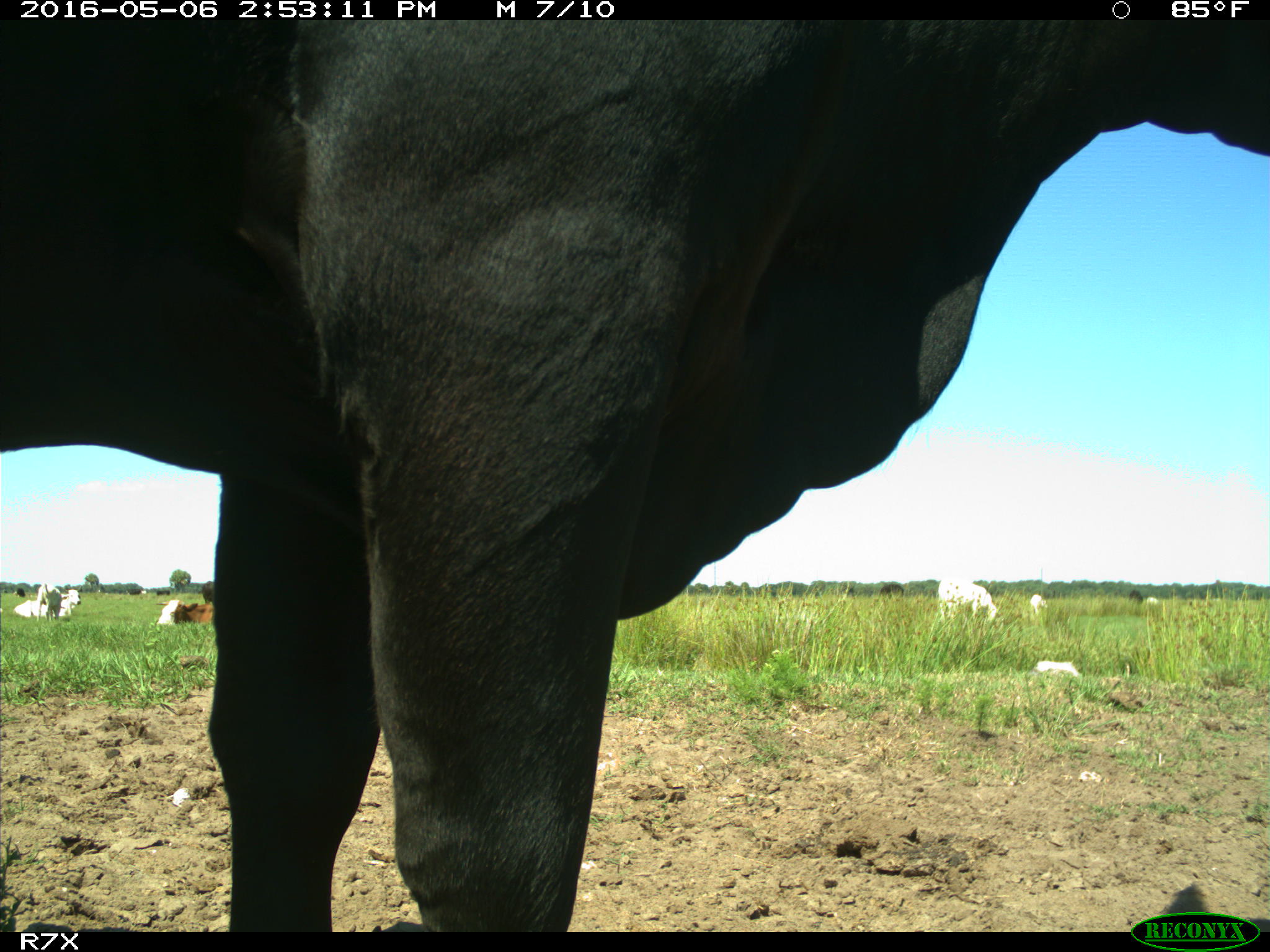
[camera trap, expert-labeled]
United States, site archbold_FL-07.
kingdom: Animalia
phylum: Chordata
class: Mammalia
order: Artiodactyla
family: Bovidae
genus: Bos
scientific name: Bos taurus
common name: domestic cow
Bos taurus (domestic cow).